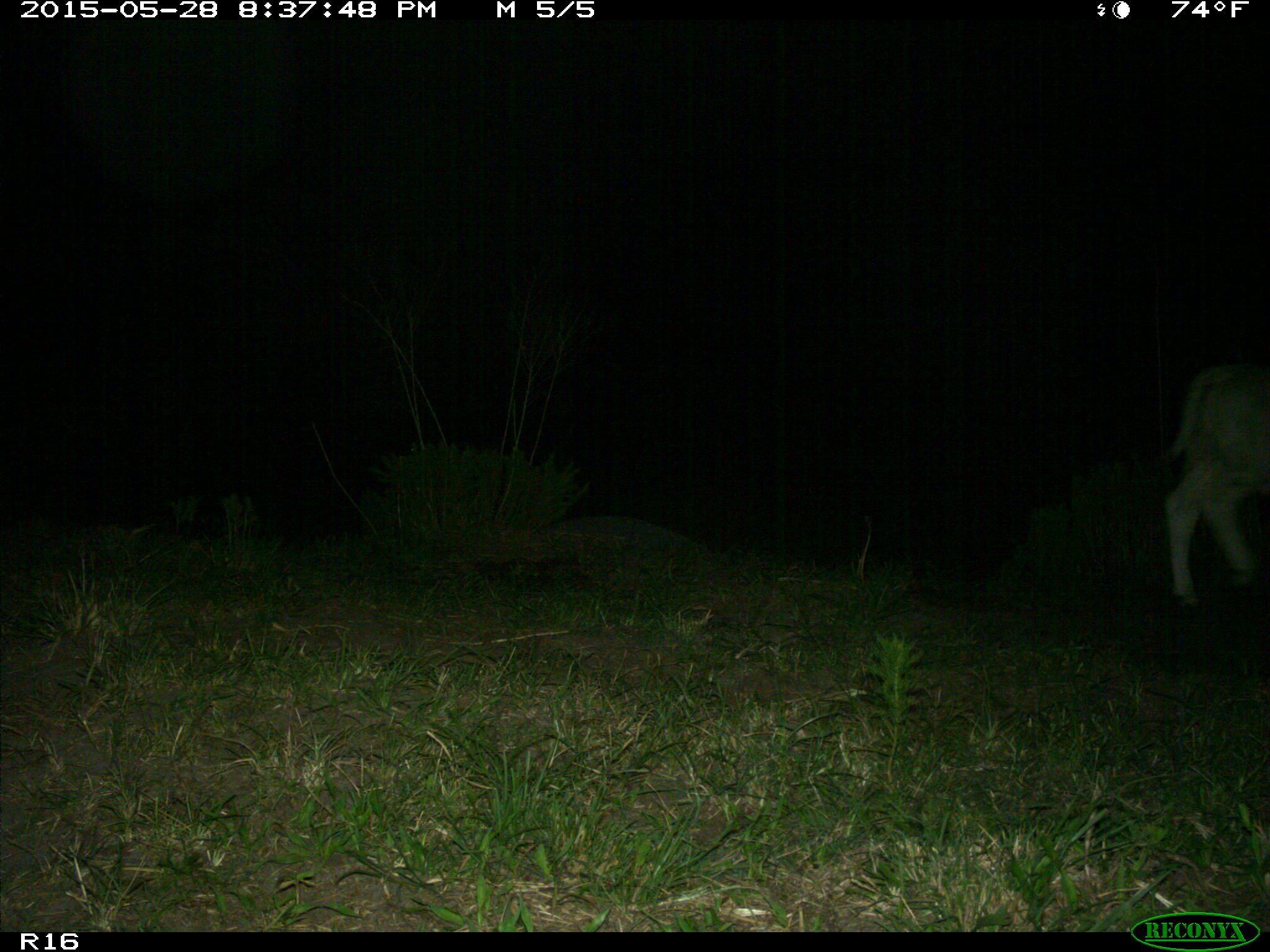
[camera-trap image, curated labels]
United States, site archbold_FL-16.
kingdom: Animalia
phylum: Chordata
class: Mammalia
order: Artiodactyla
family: Bovidae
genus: Bos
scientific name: Bos taurus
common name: domestic cow